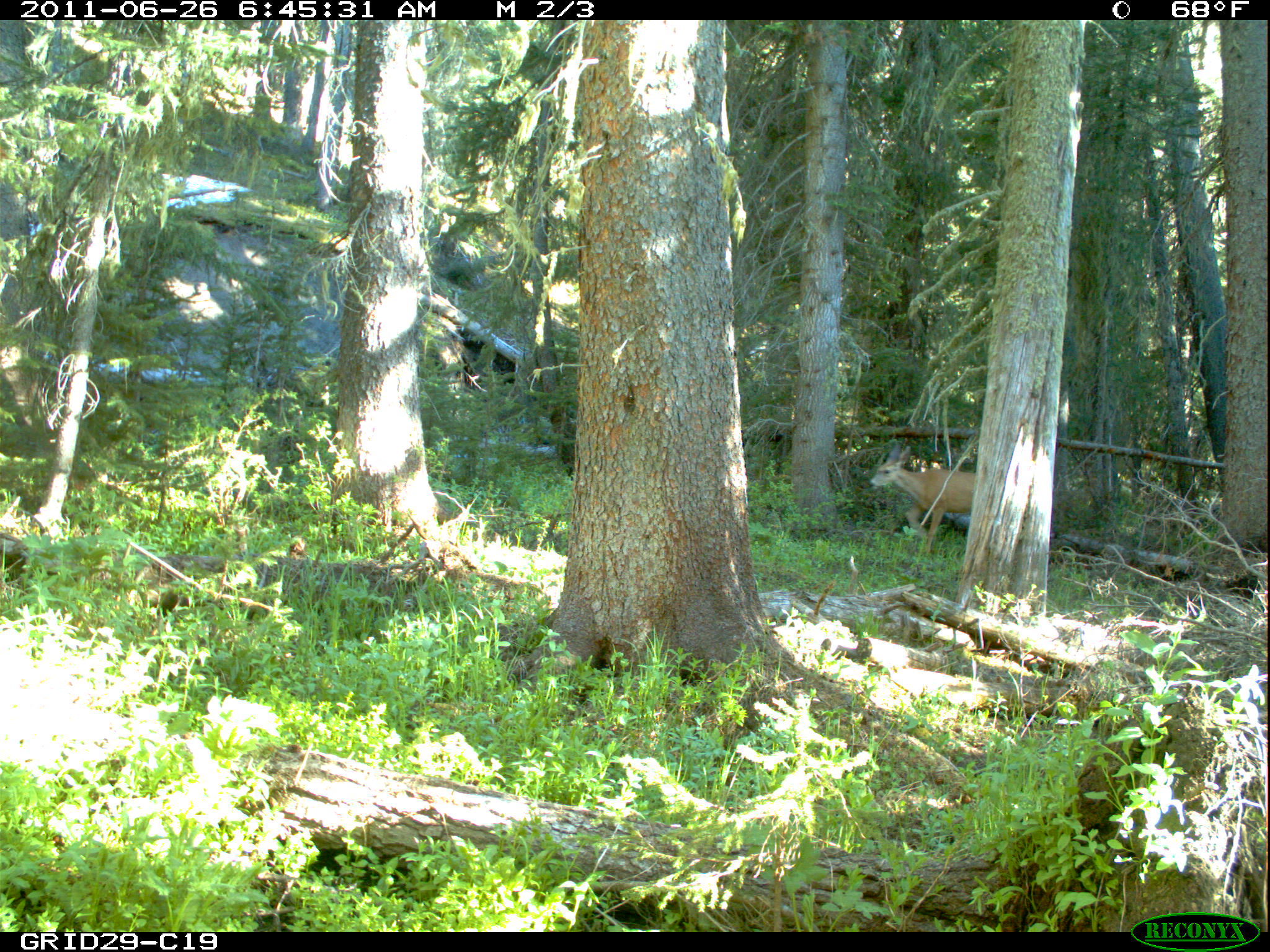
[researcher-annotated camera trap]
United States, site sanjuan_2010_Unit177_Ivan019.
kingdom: Animalia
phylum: Chordata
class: Mammalia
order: Artiodactyla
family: Cervidae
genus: Odocoileus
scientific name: Odocoileus hemionus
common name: mule deer